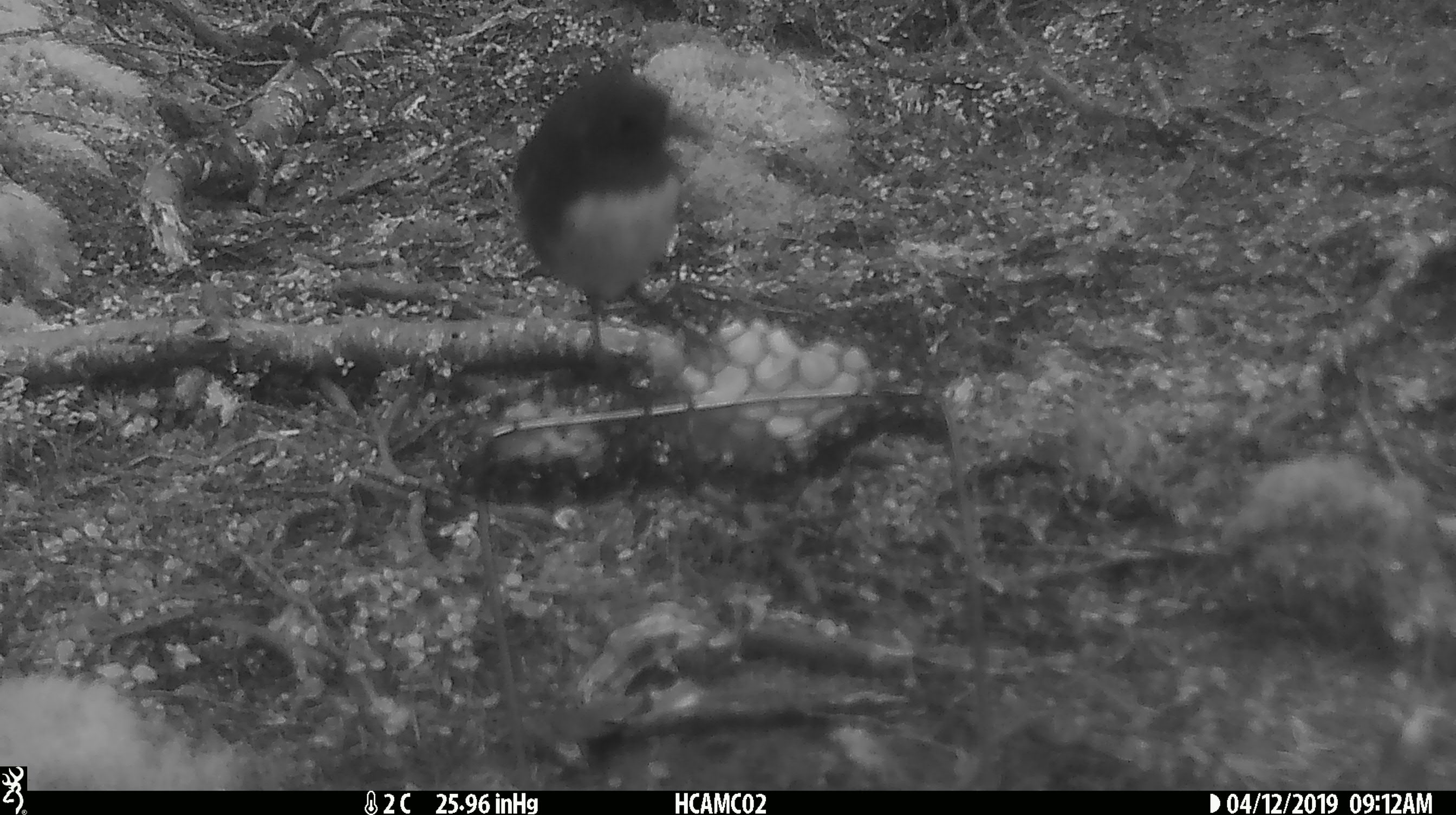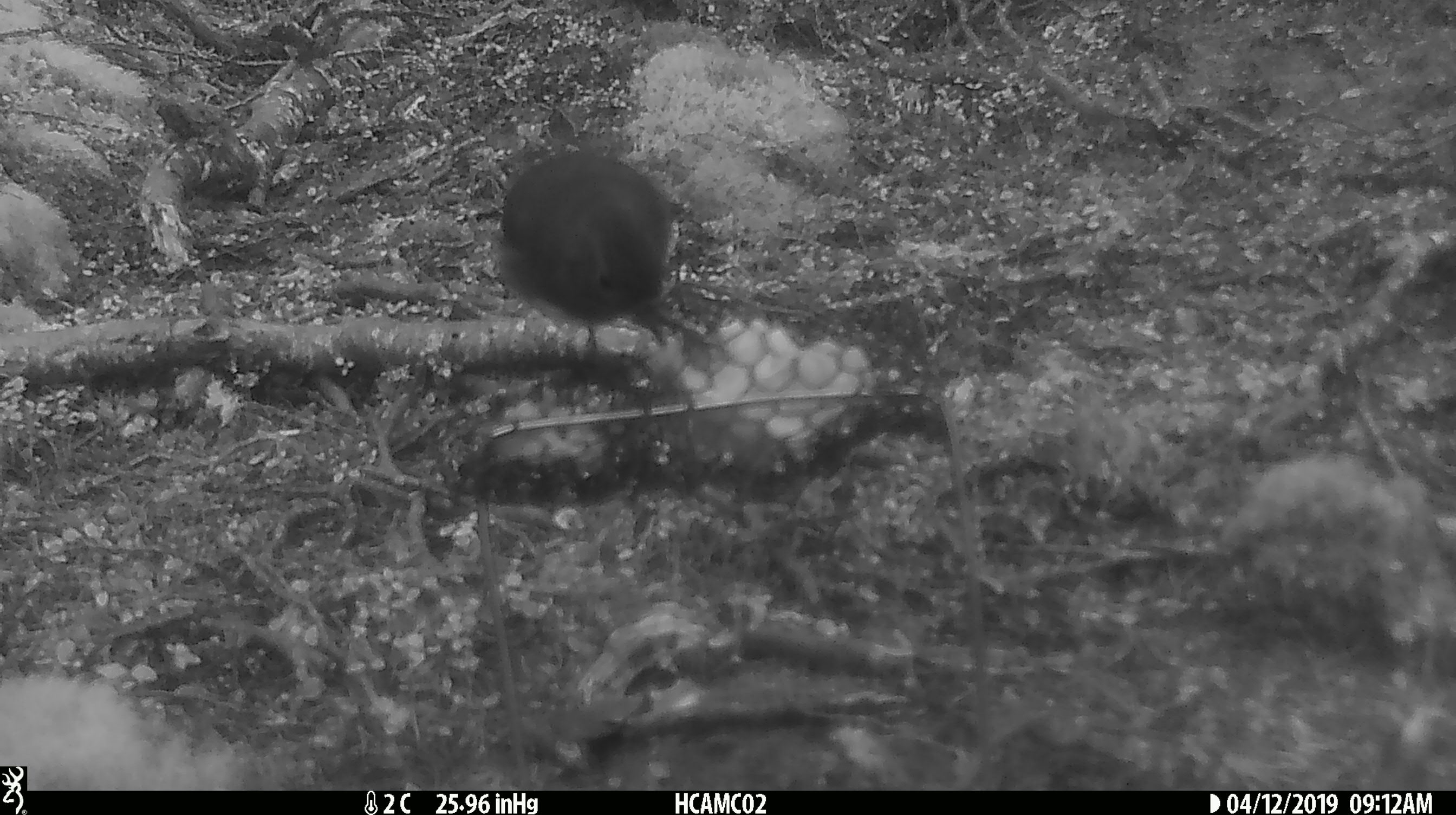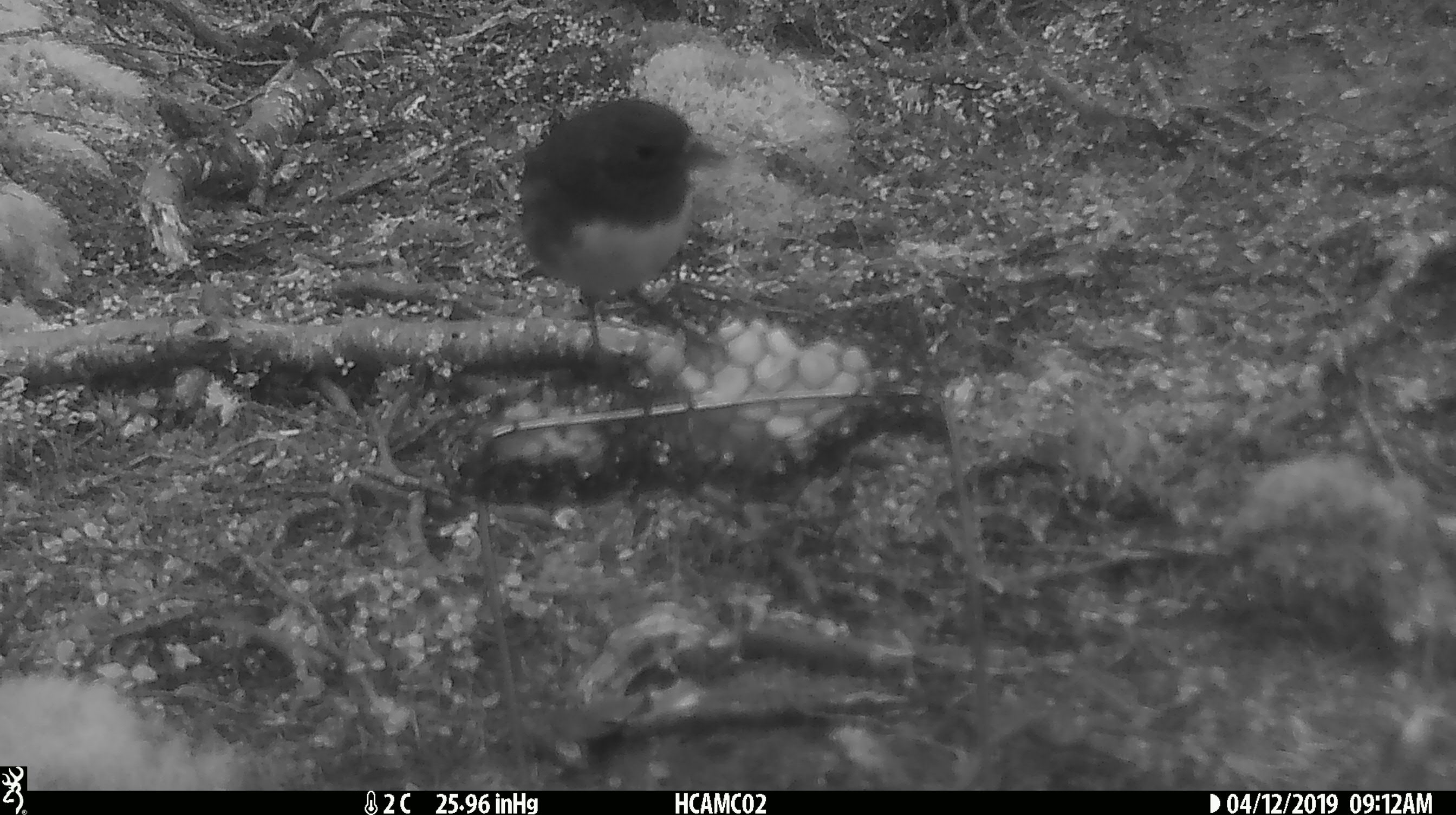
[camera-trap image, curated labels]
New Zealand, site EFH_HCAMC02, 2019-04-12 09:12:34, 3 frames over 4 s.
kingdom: Animalia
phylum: Chordata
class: Aves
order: Passeriformes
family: Petroicidae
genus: Petroica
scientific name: Petroica australis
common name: new zealand robin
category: robin